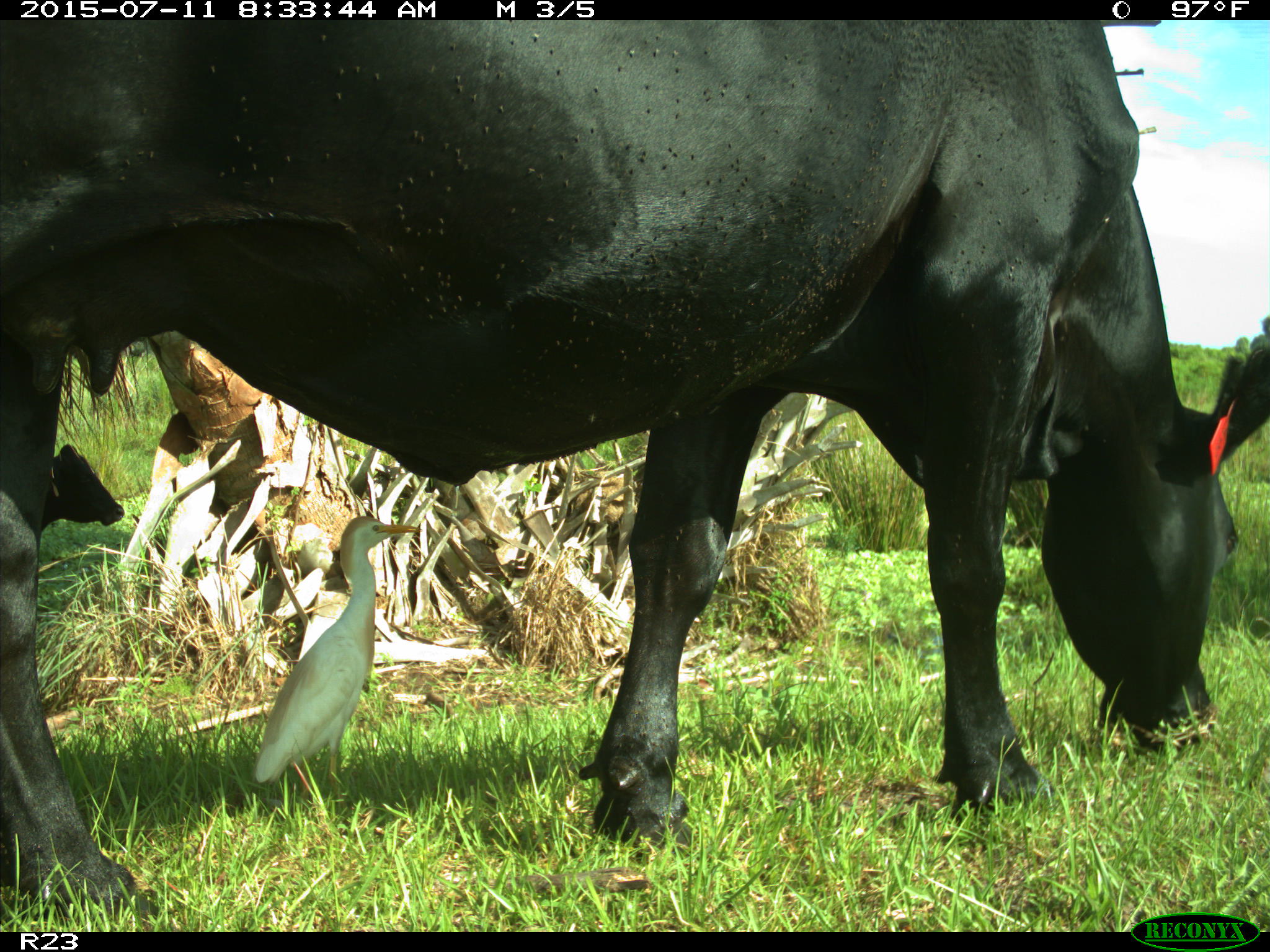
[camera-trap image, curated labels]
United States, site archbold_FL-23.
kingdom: Animalia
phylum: Chordata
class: Mammalia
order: Artiodactyla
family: Bovidae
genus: Bos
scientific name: Bos taurus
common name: domestic cow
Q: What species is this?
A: Bos taurus (domestic cow).